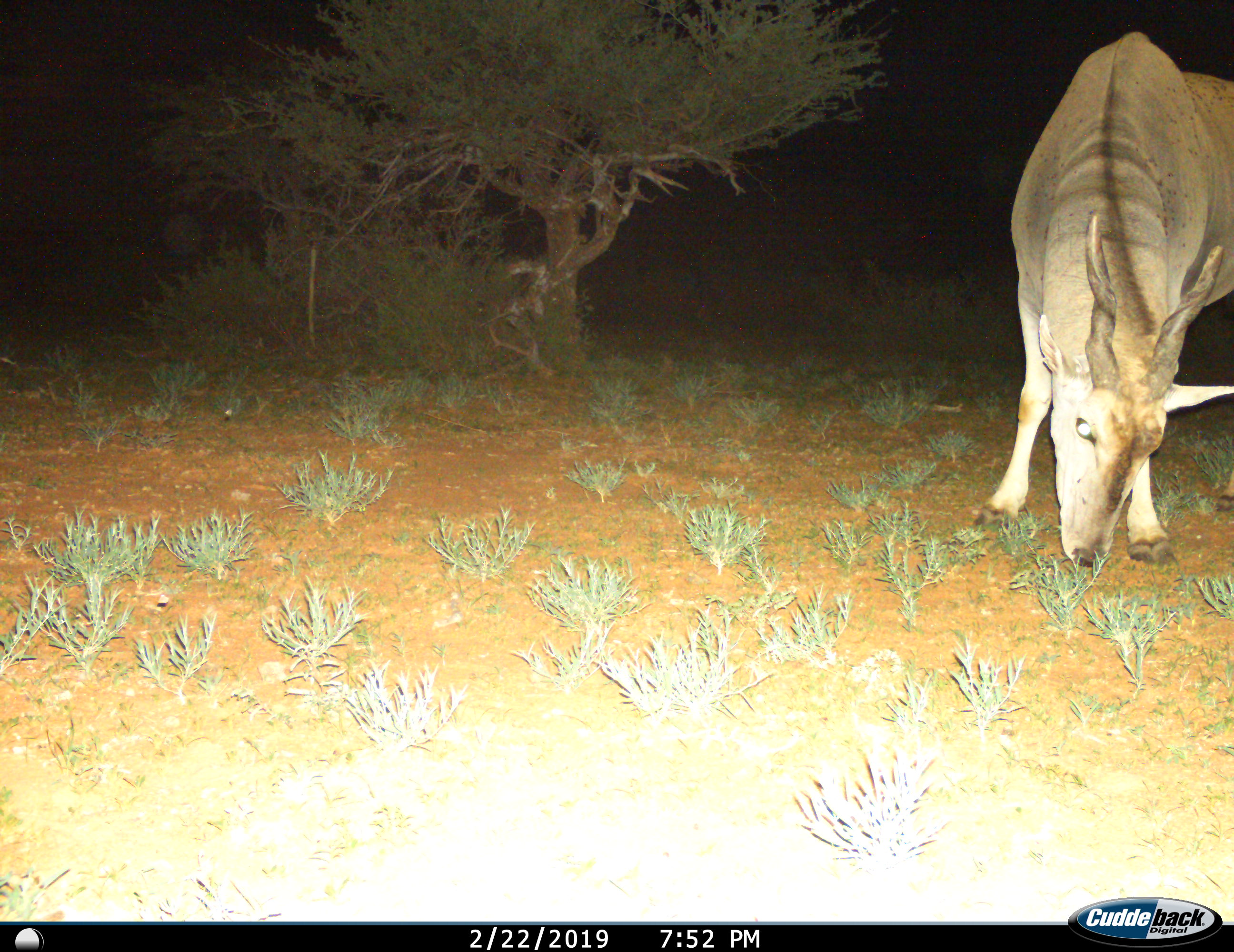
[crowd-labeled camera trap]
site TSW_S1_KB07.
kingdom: Animalia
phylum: Chordata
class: Mammalia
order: Artiodactyla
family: Bovidae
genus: Tragelaphus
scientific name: Tragelaphus oryx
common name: eland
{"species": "eland (Tragelaphus oryx)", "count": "1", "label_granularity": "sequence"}